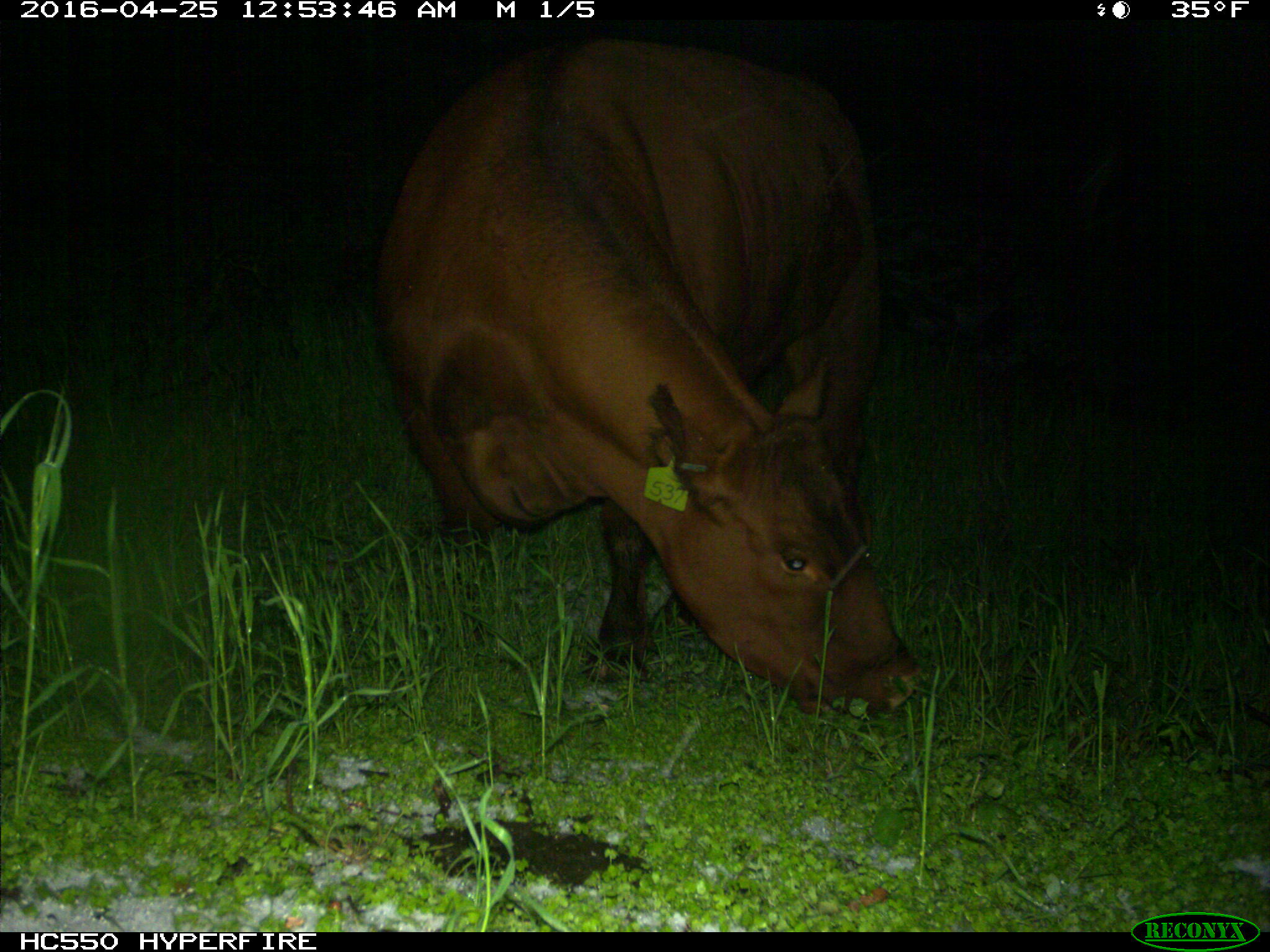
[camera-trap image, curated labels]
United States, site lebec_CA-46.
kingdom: Animalia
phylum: Chordata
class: Mammalia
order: Artiodactyla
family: Bovidae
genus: Bos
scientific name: Bos taurus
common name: domestic cow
Bos taurus (domestic cow).